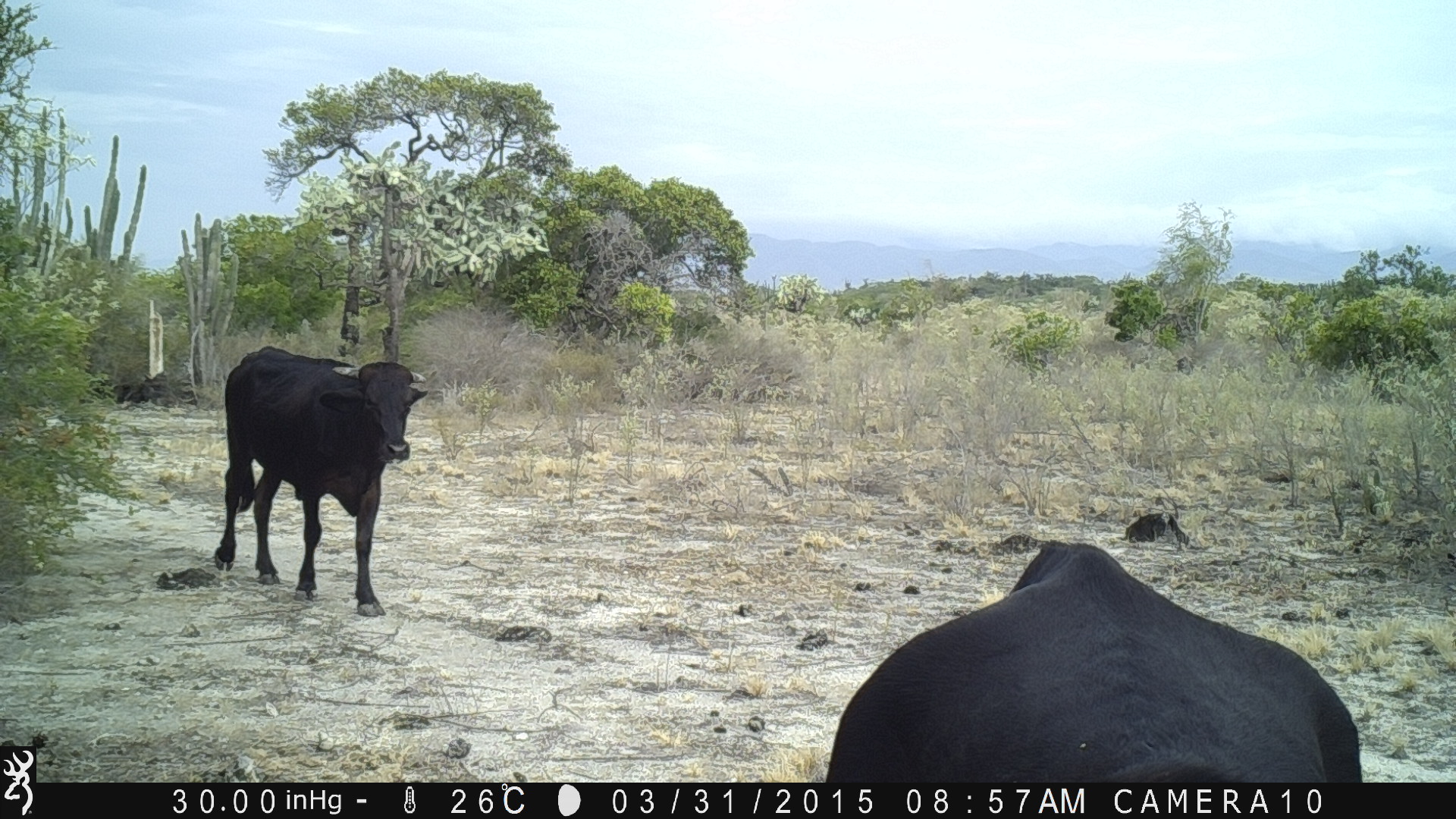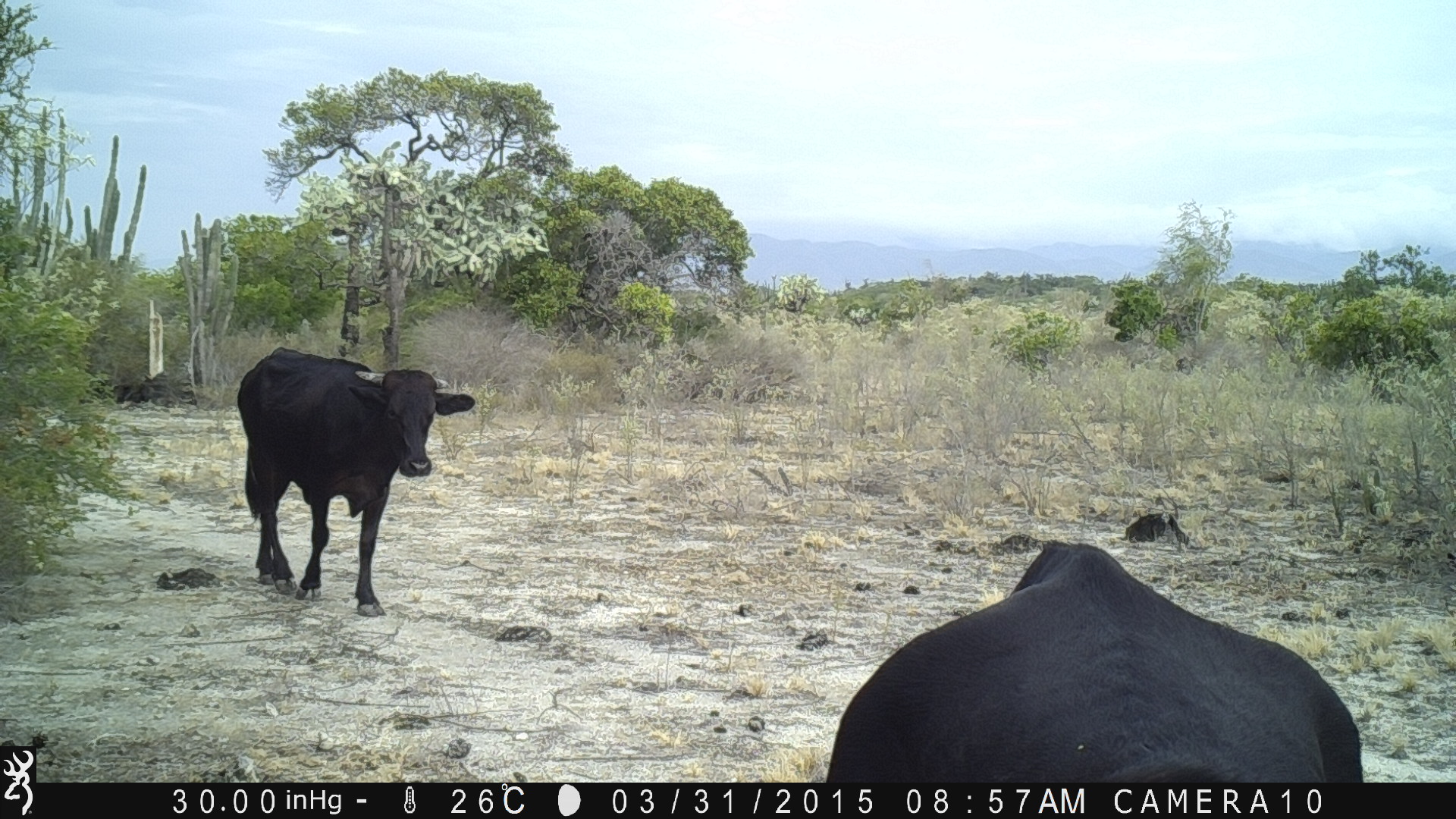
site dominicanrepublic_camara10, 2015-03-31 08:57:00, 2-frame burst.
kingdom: Animalia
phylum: Chordata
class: Mammalia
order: Artiodactyla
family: Bovidae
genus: Bos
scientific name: Bos taurus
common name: cattle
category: cow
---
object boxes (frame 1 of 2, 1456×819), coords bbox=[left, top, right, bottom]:
cow: bbox=[814, 534, 1365, 786]; bbox=[214, 348, 432, 616]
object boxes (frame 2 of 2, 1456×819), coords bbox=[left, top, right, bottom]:
cow: bbox=[815, 535, 1369, 786]; bbox=[236, 348, 473, 615]